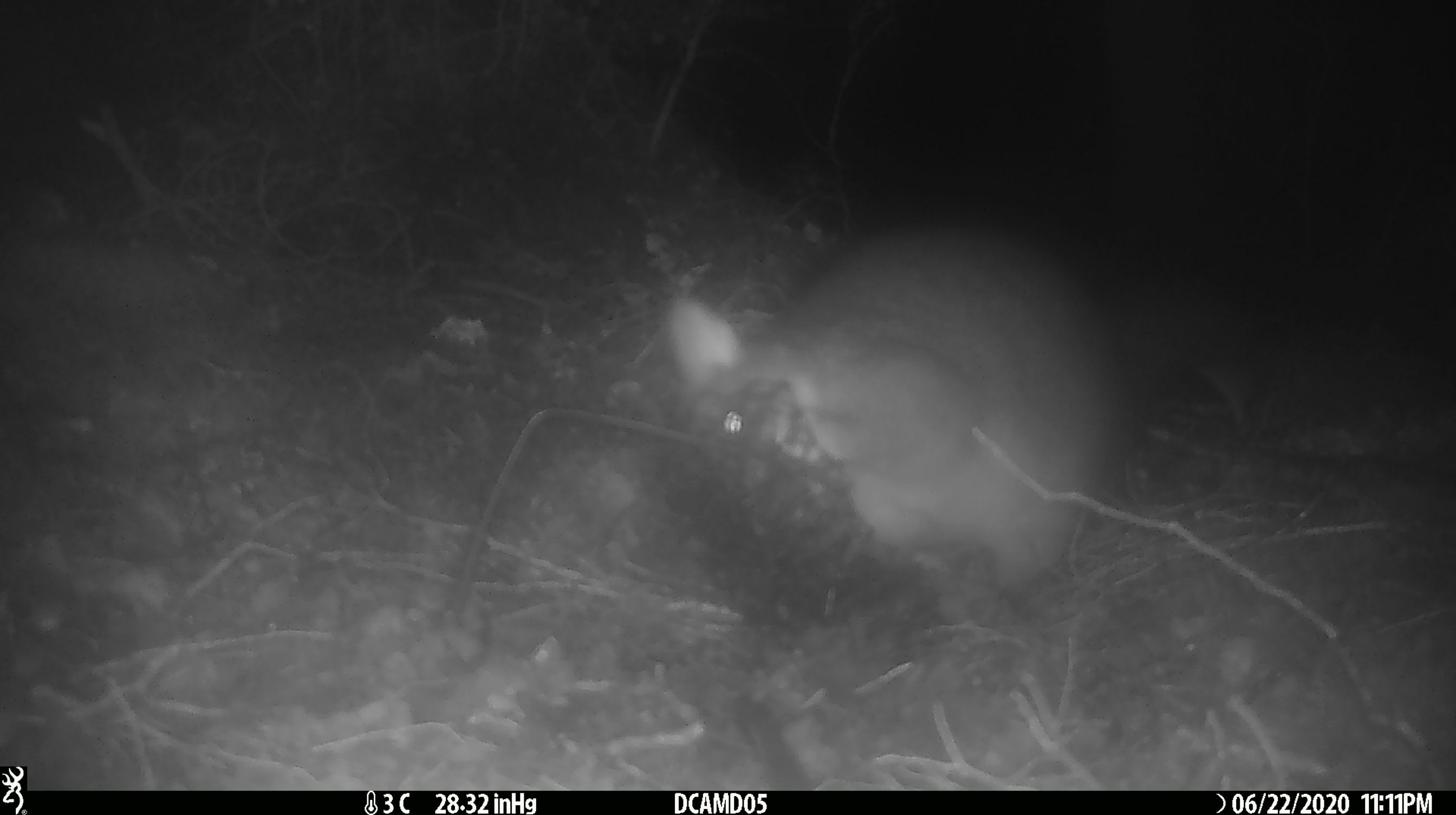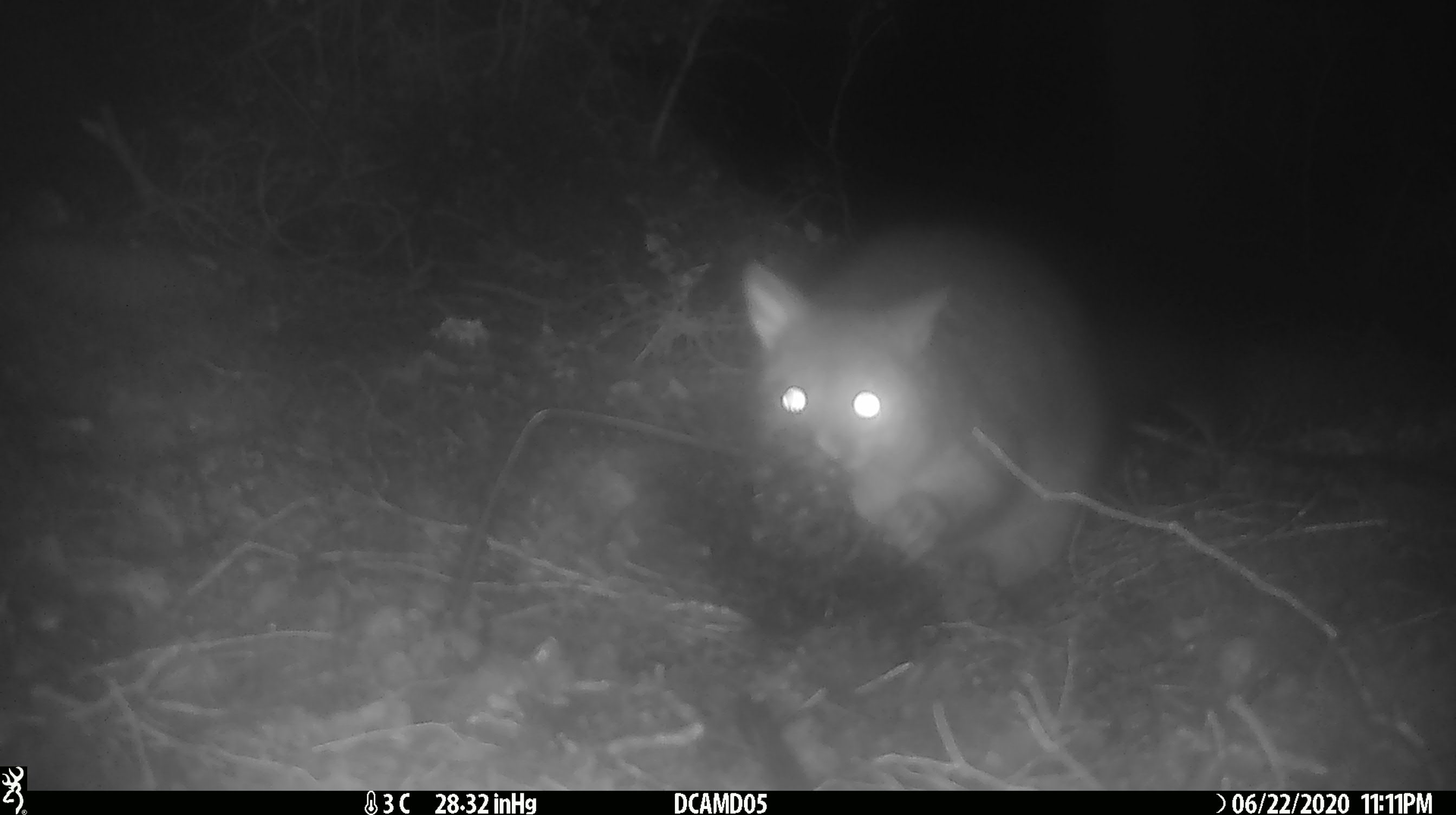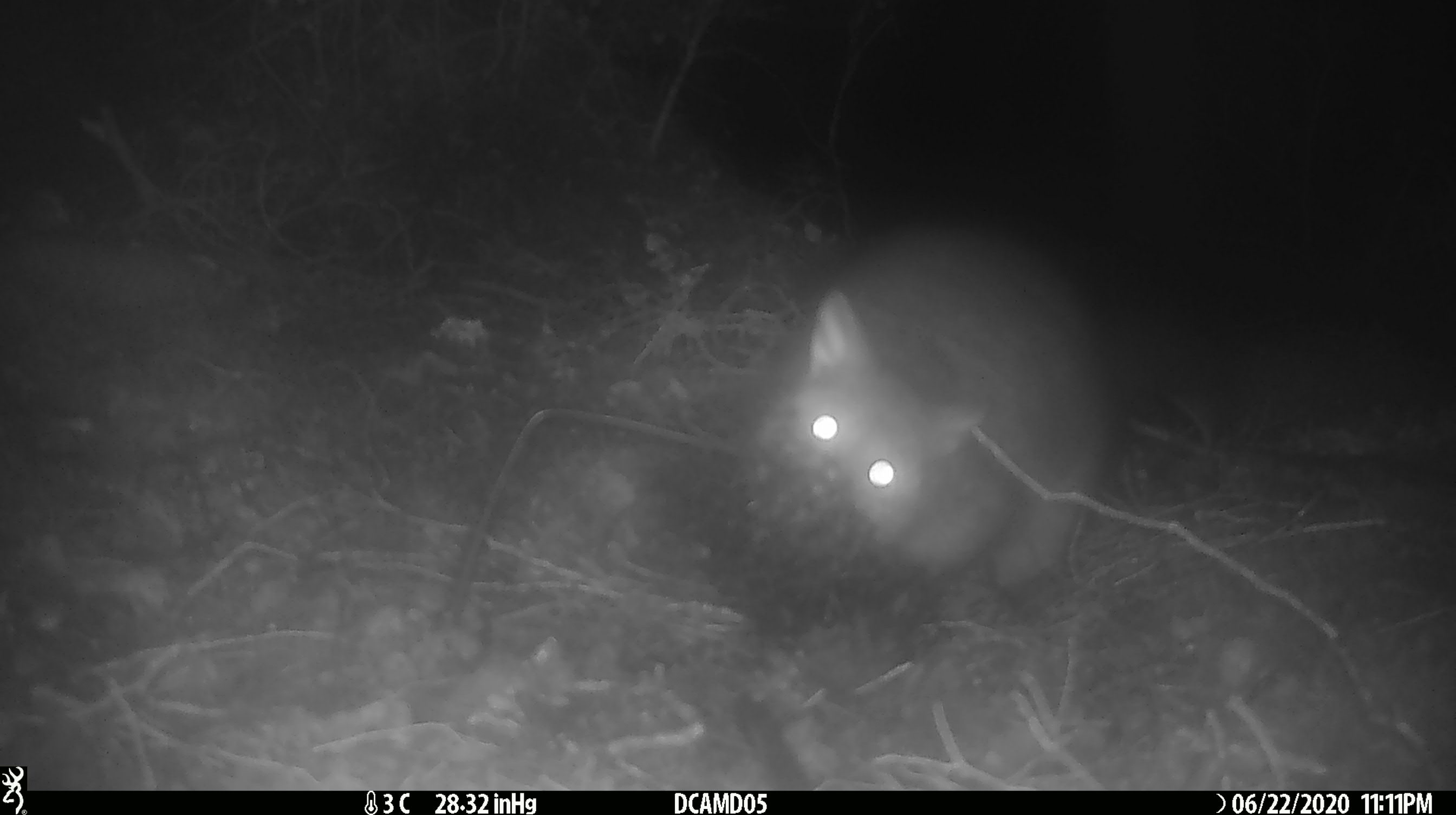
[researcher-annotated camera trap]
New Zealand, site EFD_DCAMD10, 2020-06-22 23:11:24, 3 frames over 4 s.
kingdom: Animalia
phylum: Chordata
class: Mammalia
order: Diprotodontia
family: Phalangeridae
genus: Trichosurus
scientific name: Trichosurus vulpecula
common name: common brushtail possum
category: possum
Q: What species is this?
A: Possum (common brushtail possum) (Trichosurus vulpecula).